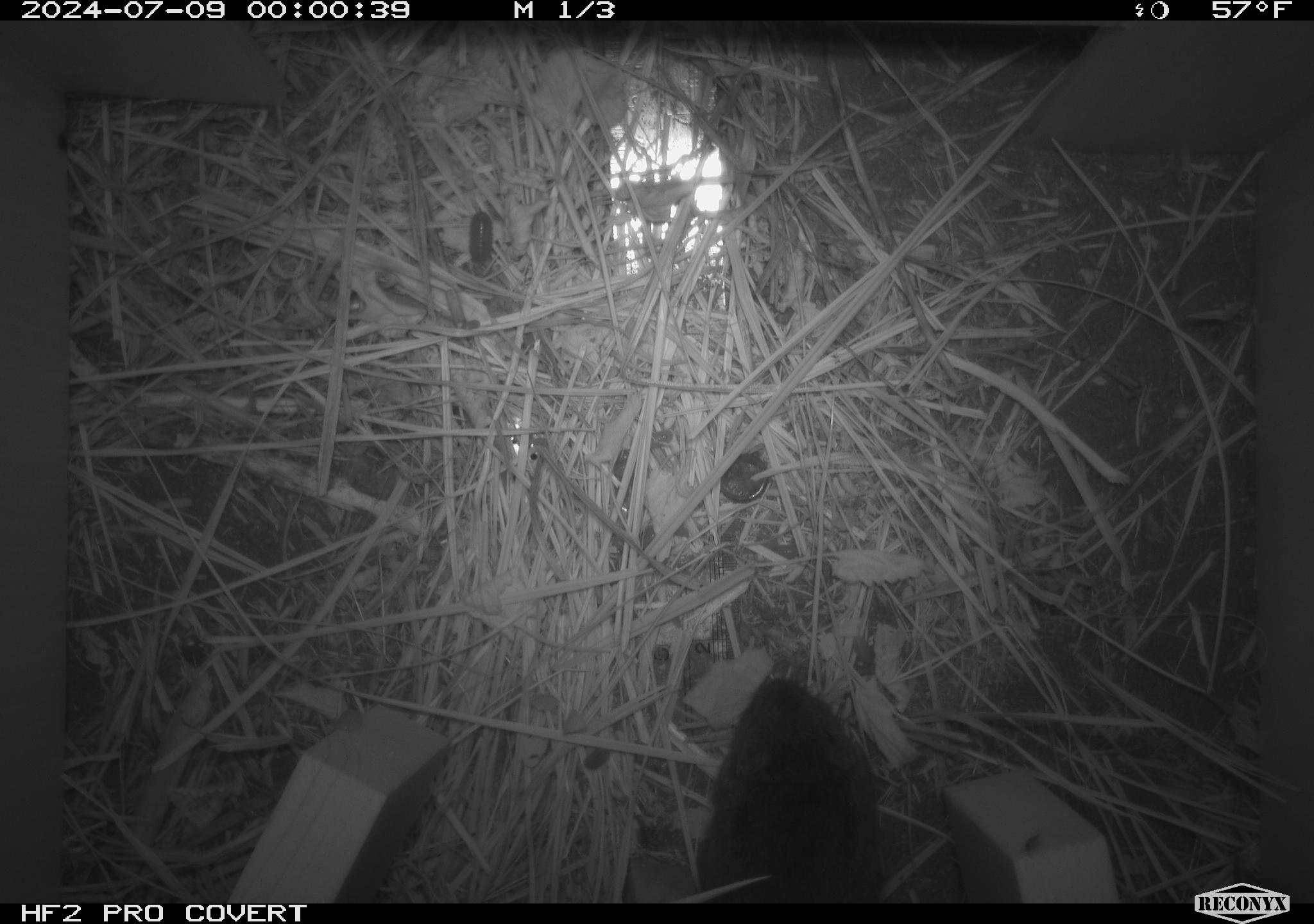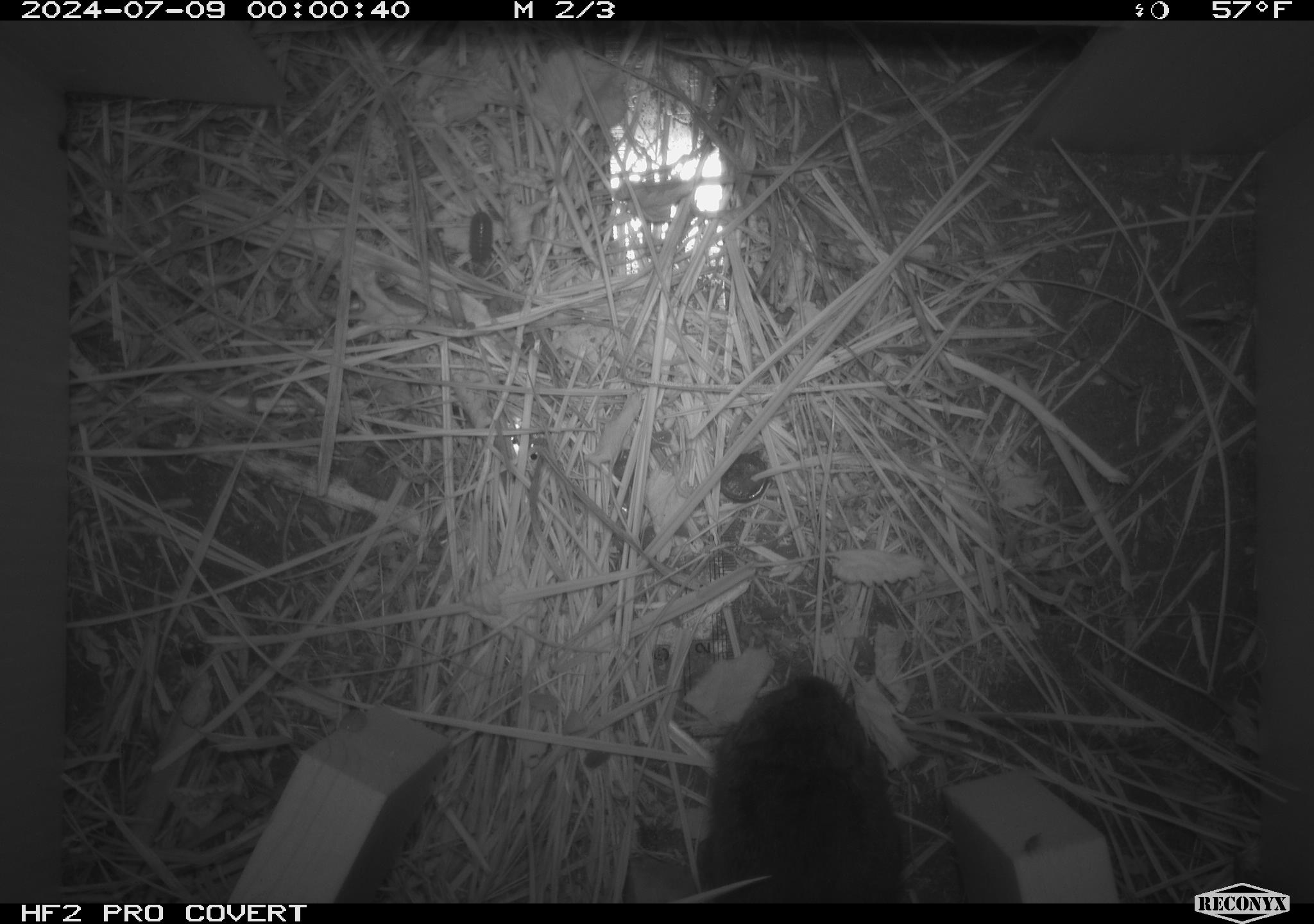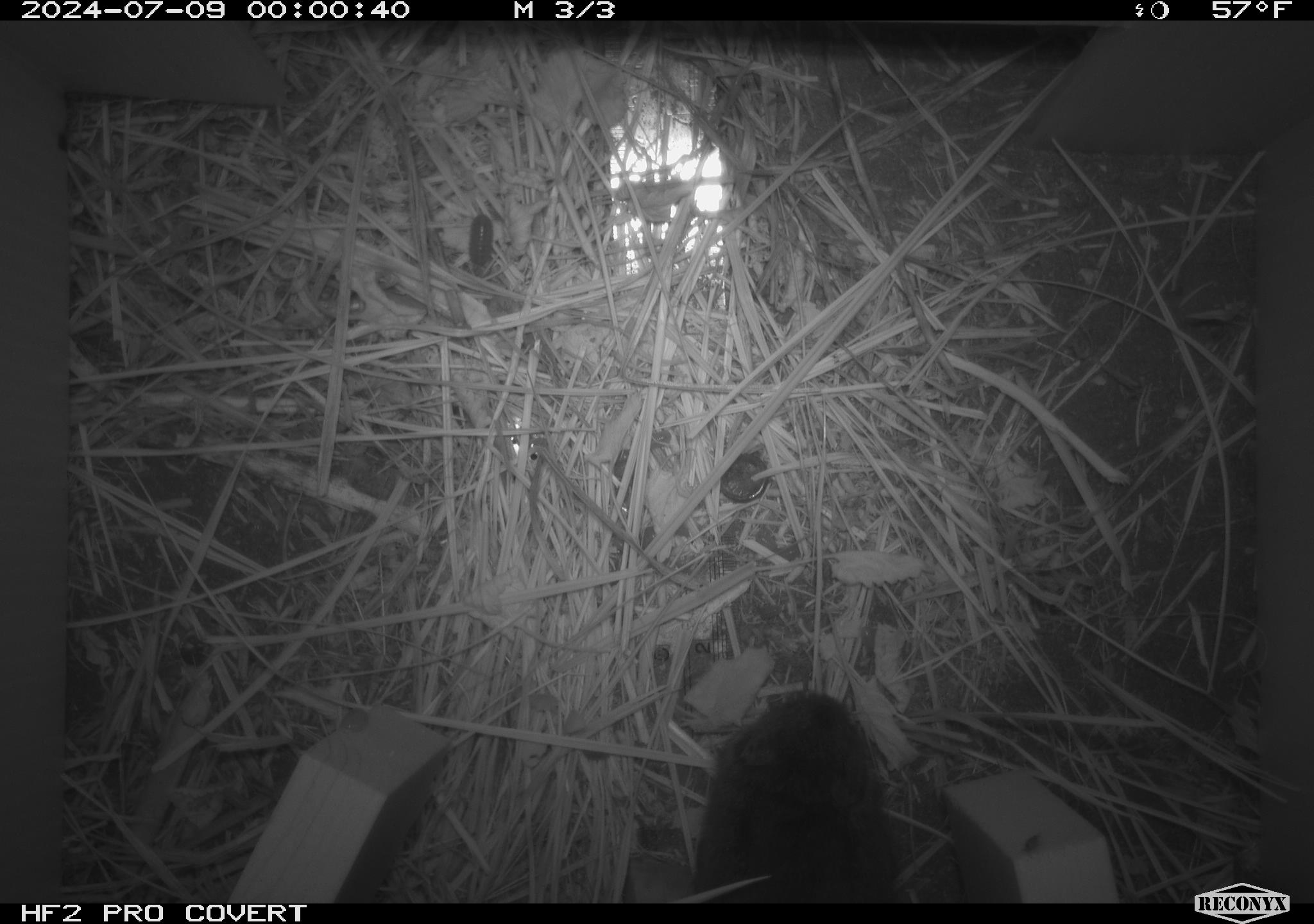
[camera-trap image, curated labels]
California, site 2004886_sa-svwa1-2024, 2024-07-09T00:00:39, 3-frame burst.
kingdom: Animalia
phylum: Chordata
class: Mammalia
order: Rodentia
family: Cricetidae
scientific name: Arvicolinae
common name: voles, lemmings, and muskrats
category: arvicolinae subfamily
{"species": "arvicolinae subfamily (voles, lemmings, and muskrats) (Arvicolinae)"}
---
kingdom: Animalia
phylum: Arthropoda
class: Malacostraca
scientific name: Malacostraca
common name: amphipods, crabs, isopods, krill, lobsters and shrimps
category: malacostracan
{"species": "malacostracan (amphipods, crabs, isopods, krill, lobsters and shrimps) (Malacostraca)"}